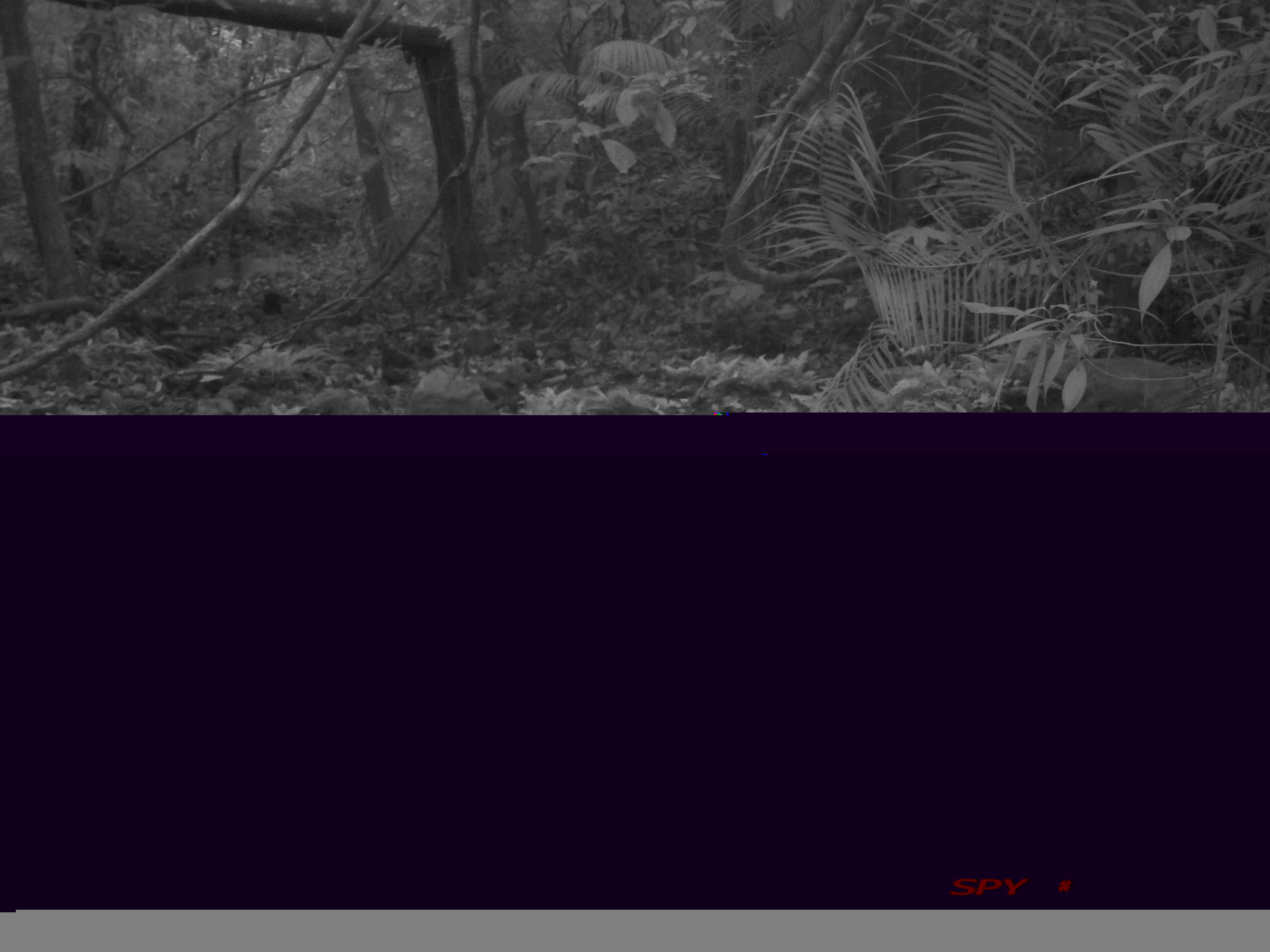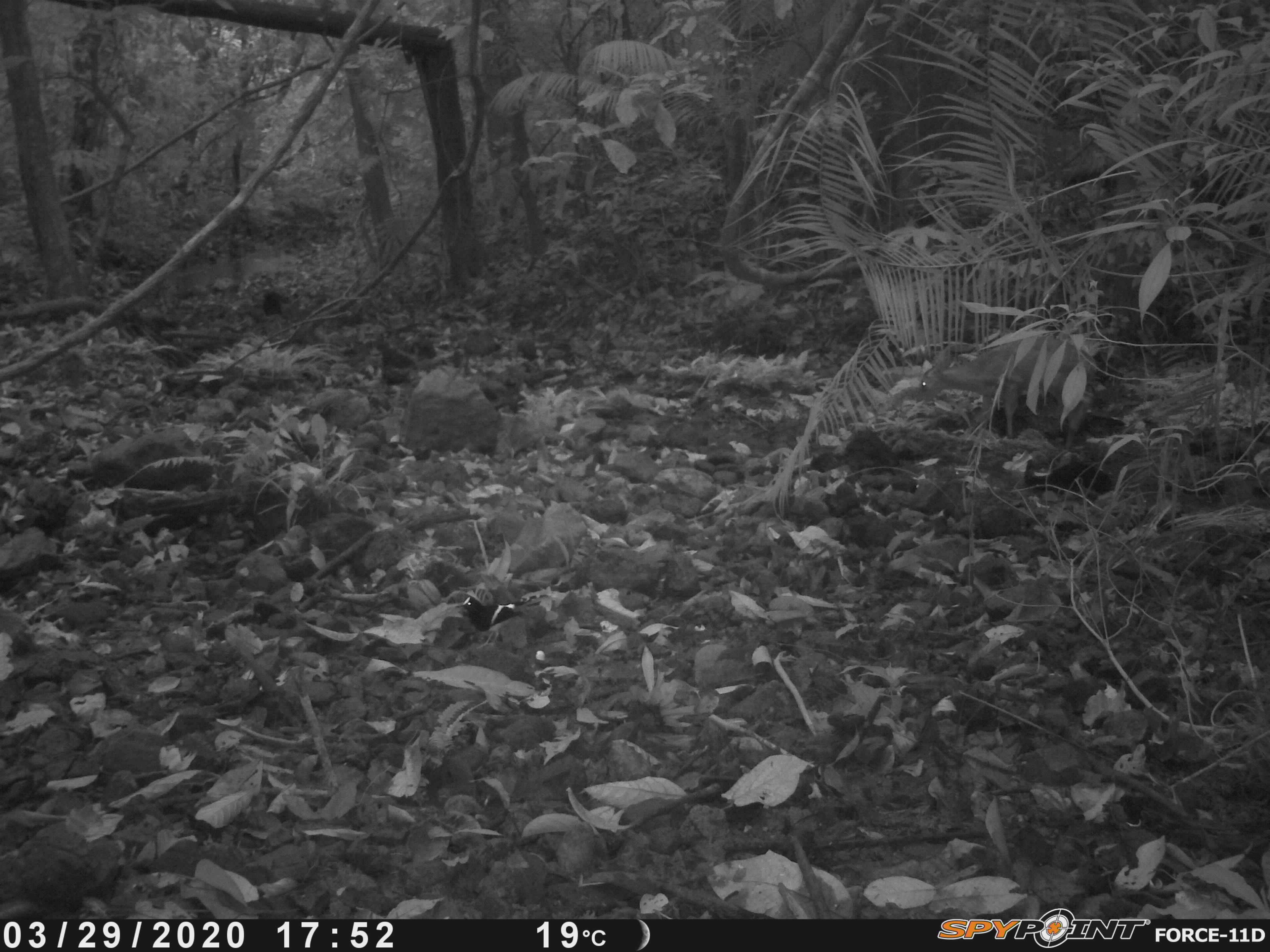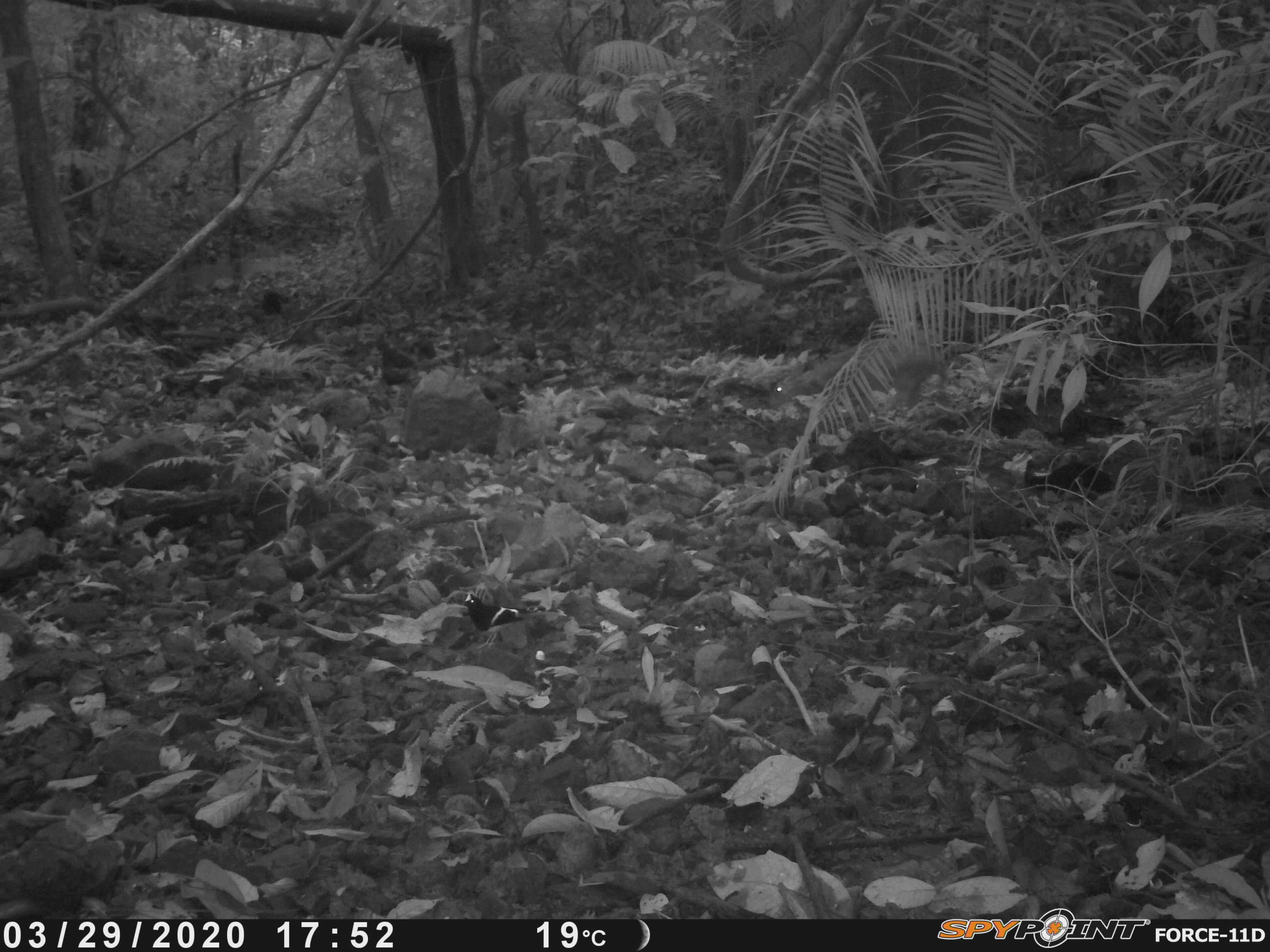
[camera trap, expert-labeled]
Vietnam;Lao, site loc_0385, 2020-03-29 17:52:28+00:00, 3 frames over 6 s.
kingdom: Animalia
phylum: Chordata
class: Aves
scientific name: Aves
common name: bird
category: unidentified bird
Unidentified bird (bird) (Aves). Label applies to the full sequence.